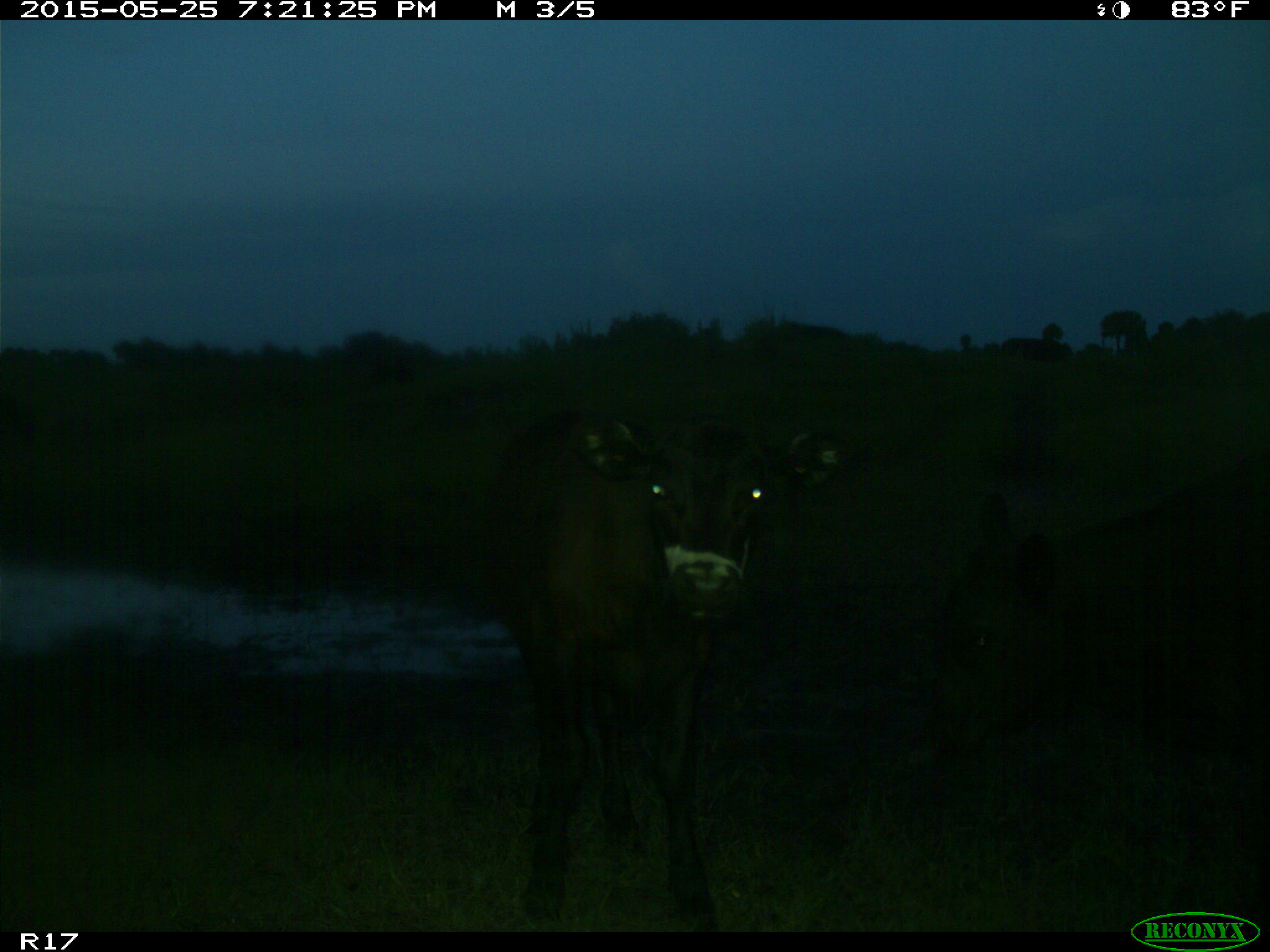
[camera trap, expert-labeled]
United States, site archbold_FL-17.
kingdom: Animalia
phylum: Chordata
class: Mammalia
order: Artiodactyla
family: Bovidae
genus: Bos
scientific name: Bos taurus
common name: domestic cow